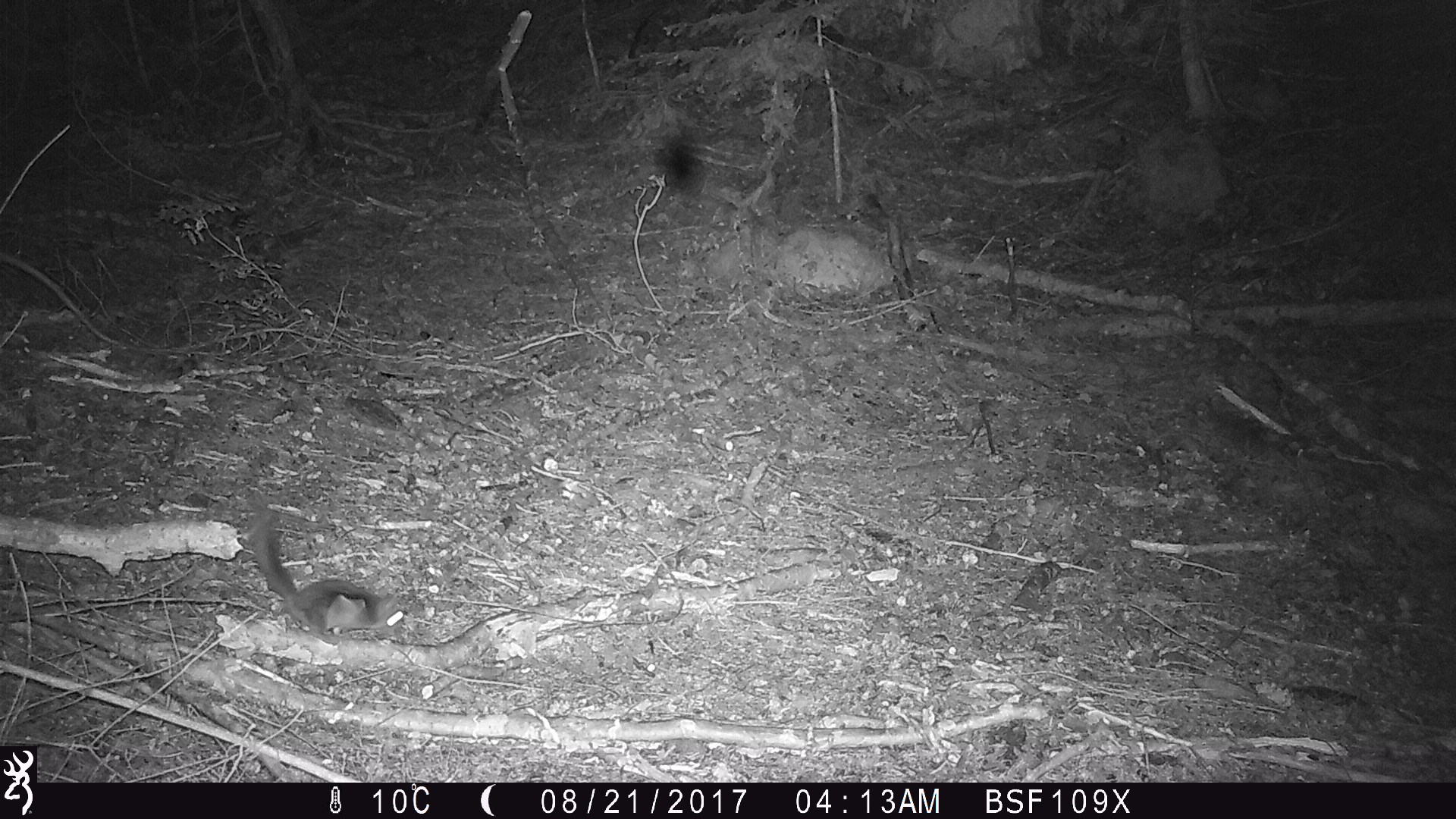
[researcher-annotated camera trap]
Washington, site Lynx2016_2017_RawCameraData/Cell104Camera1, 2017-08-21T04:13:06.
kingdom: Animalia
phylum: Chordata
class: Mammalia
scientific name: Mammalia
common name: small mammal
Small mammal (Mammalia). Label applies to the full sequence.